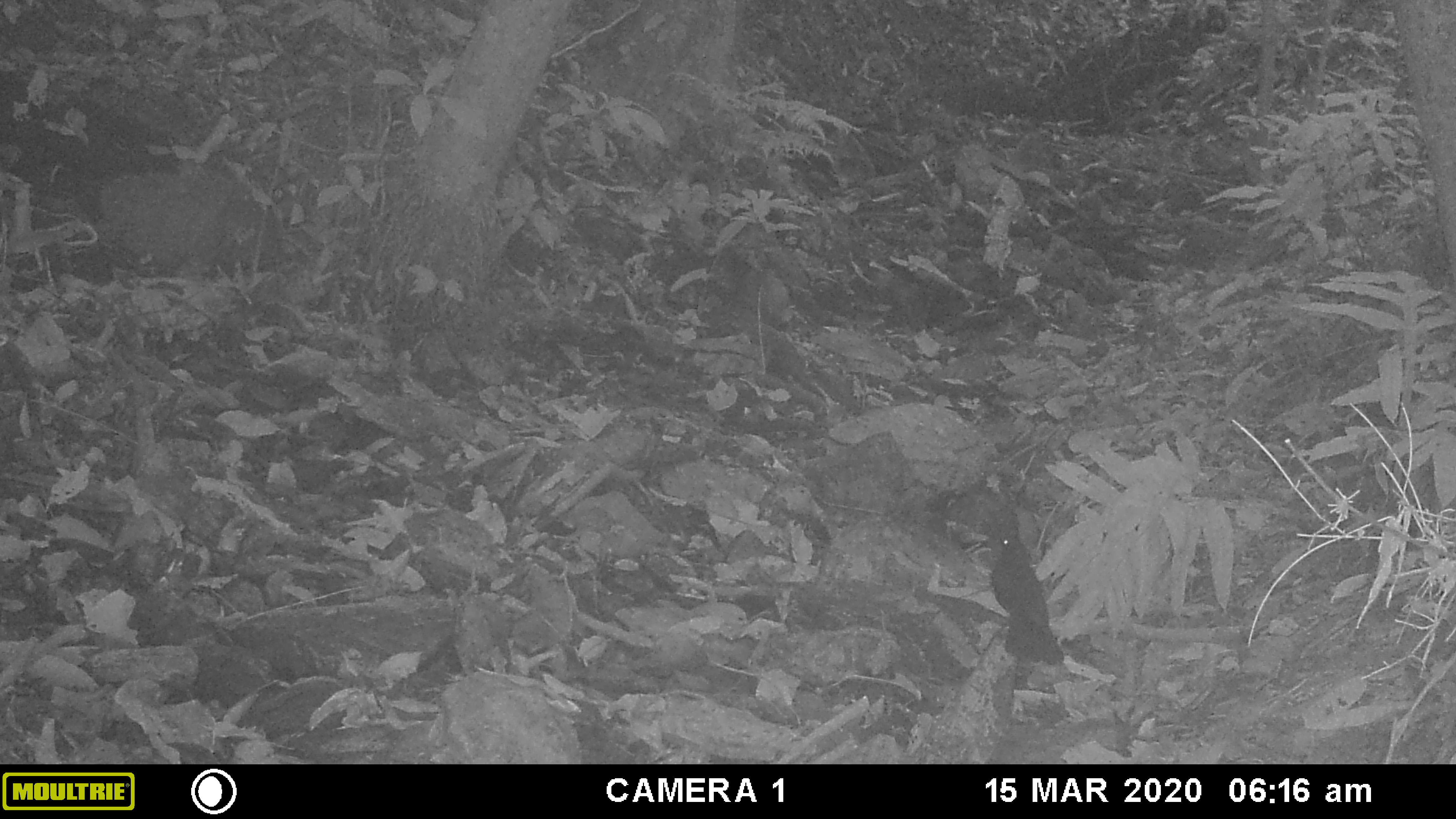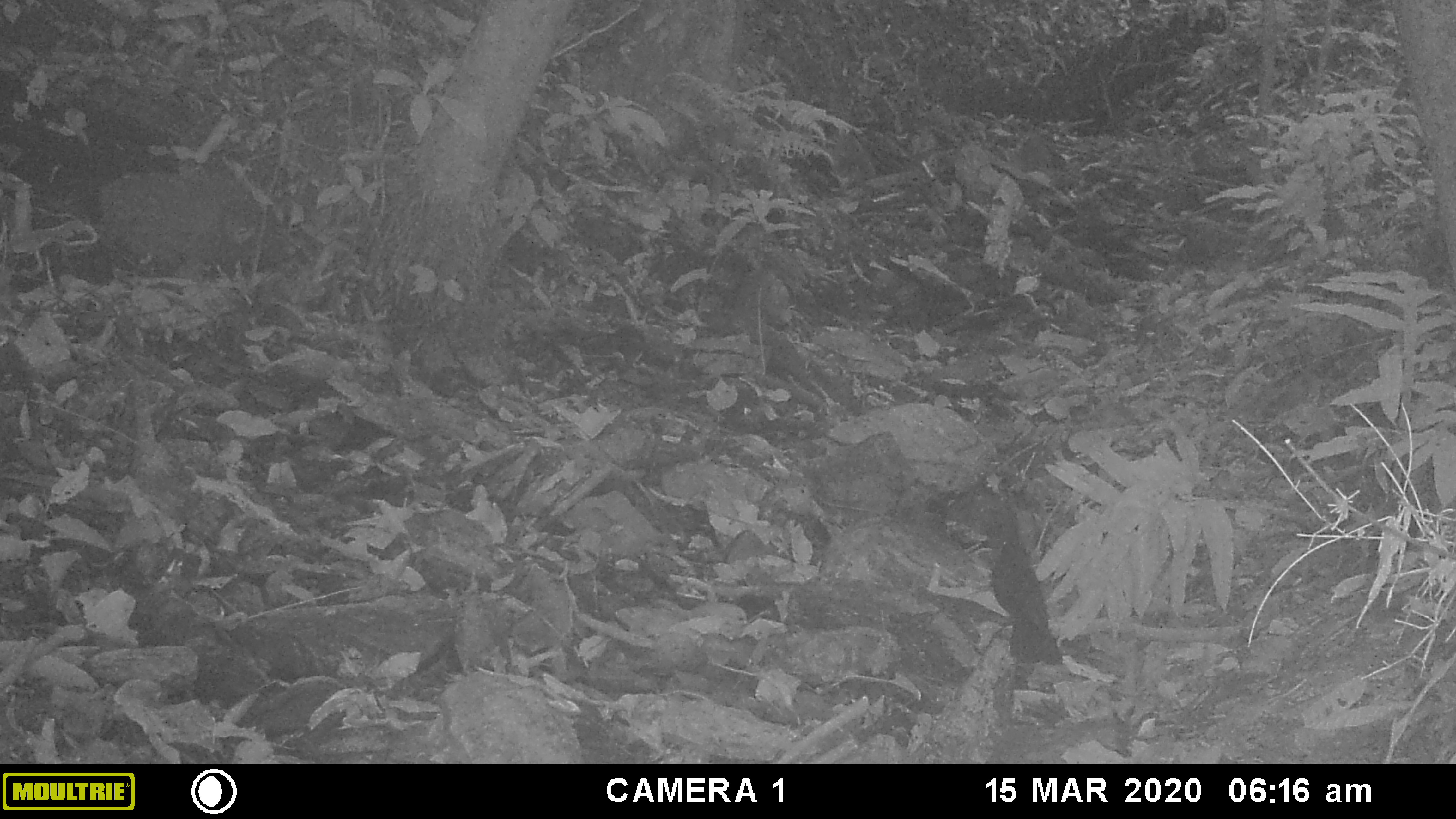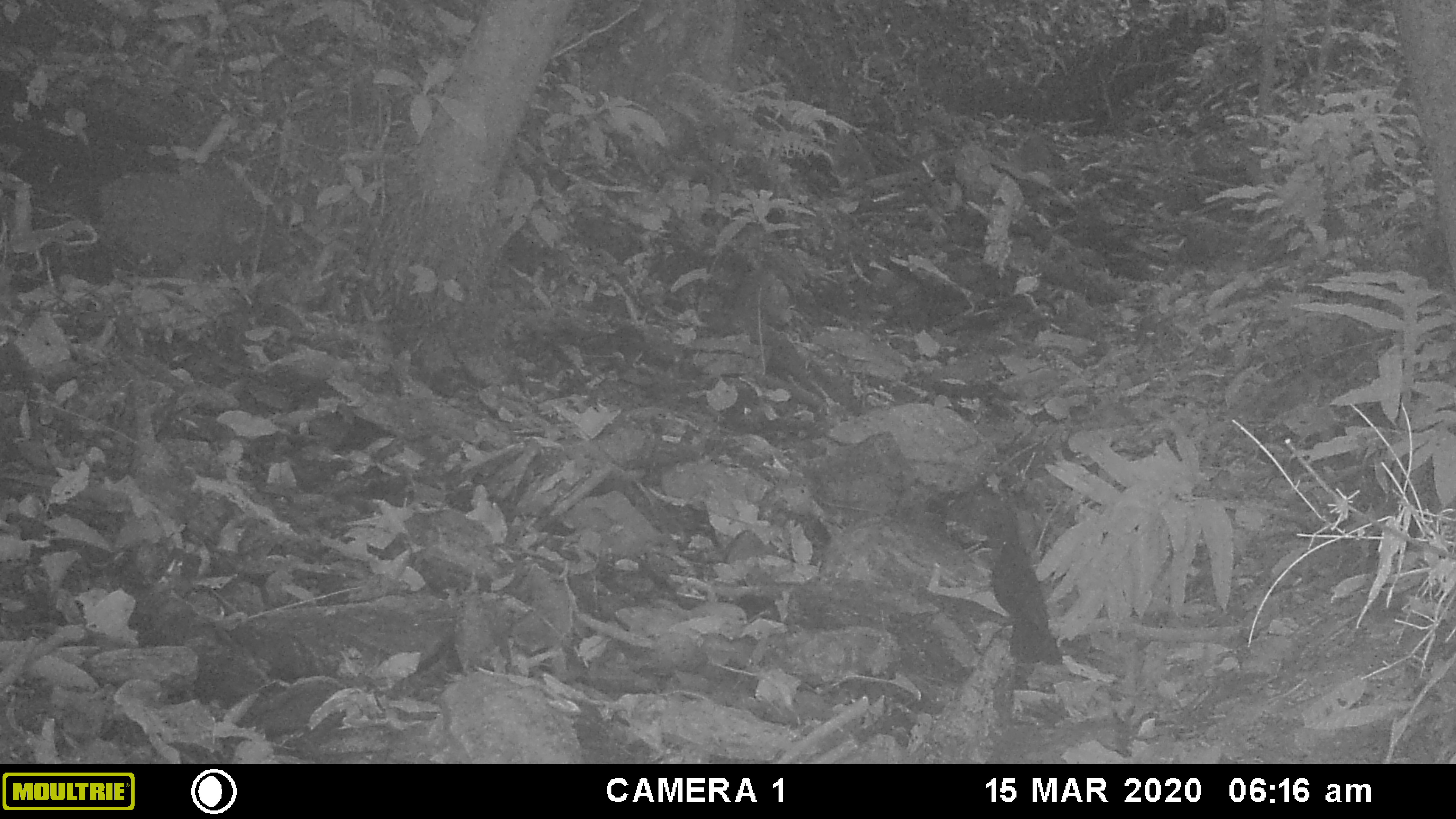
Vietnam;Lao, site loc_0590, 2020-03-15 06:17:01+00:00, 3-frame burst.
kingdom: Animalia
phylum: Chordata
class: Aves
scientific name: Aves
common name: bird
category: unidentified bird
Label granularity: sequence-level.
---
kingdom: Animalia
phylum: Chordata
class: Mammalia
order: Artiodactyla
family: Cervidae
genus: Muntiacus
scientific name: Muntiacus muntjak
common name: red muntjac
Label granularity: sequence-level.